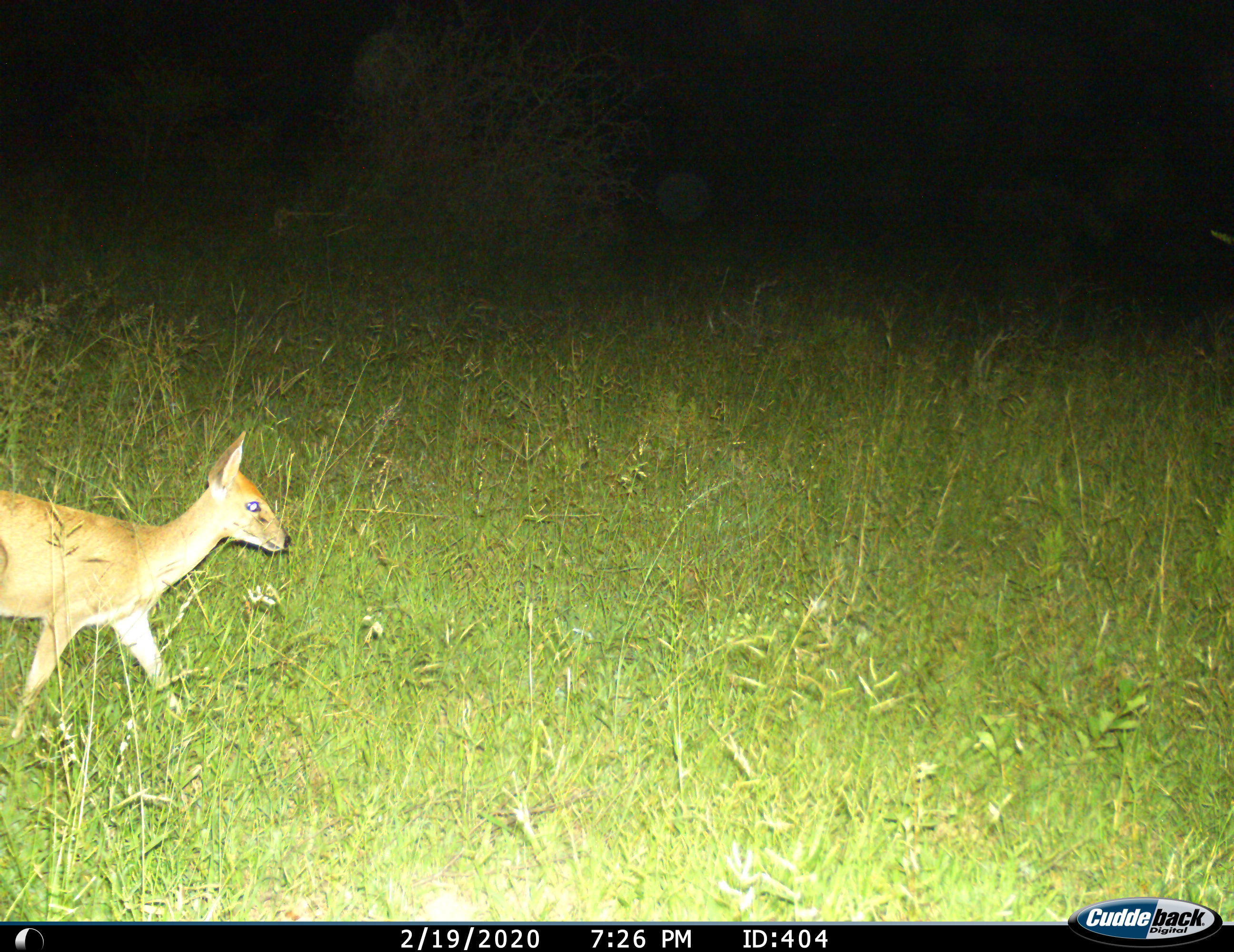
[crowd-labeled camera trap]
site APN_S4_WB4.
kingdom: Animalia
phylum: Chordata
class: Mammalia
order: Artiodactyla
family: Bovidae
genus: Sylvicapra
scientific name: Sylvicapra grimmia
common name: common duiker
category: duikercommongrey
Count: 1.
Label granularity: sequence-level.